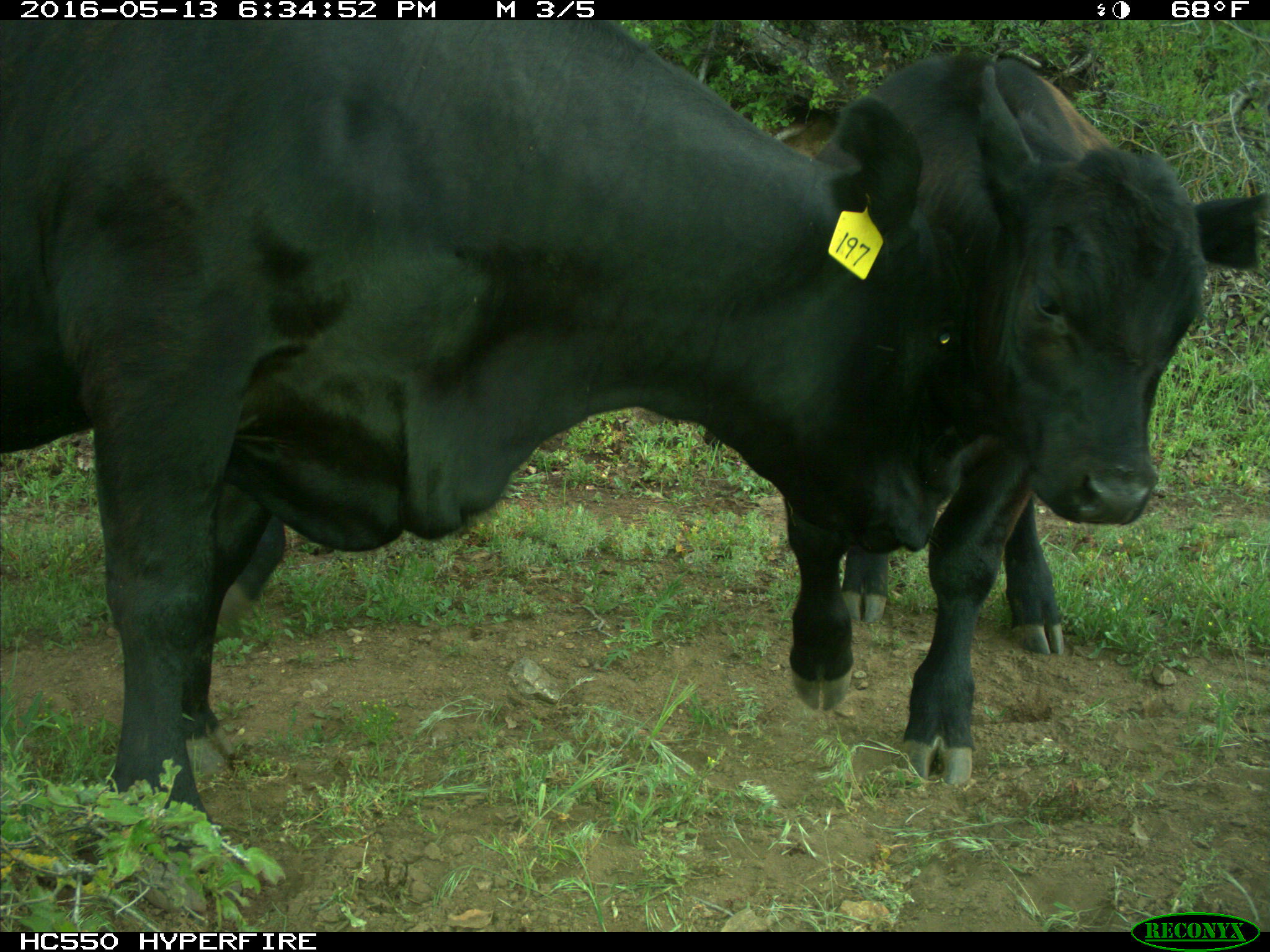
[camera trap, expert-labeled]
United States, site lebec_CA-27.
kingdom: Animalia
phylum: Chordata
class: Mammalia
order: Artiodactyla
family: Bovidae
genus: Bos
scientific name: Bos taurus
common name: domestic cow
Bos taurus (domestic cow).